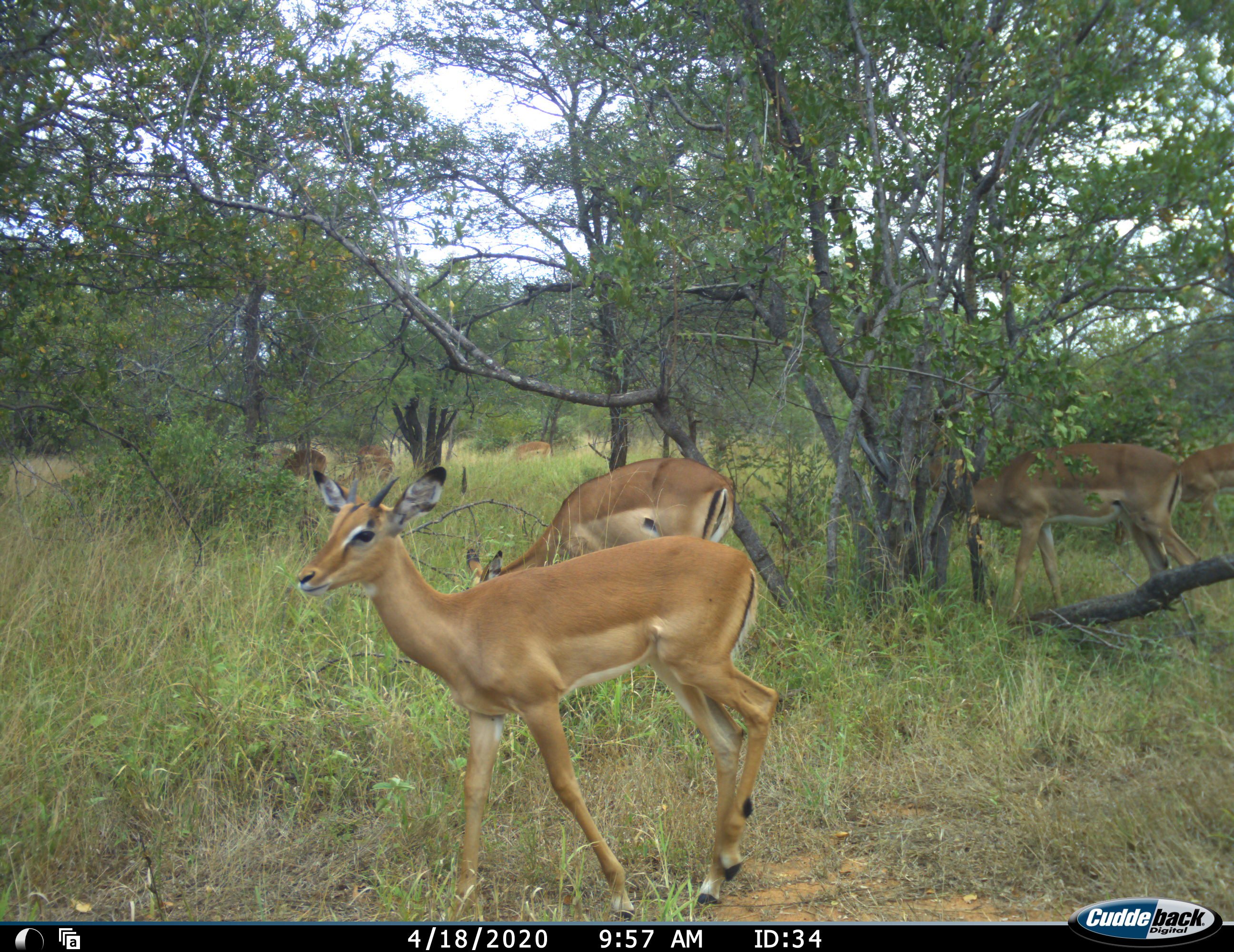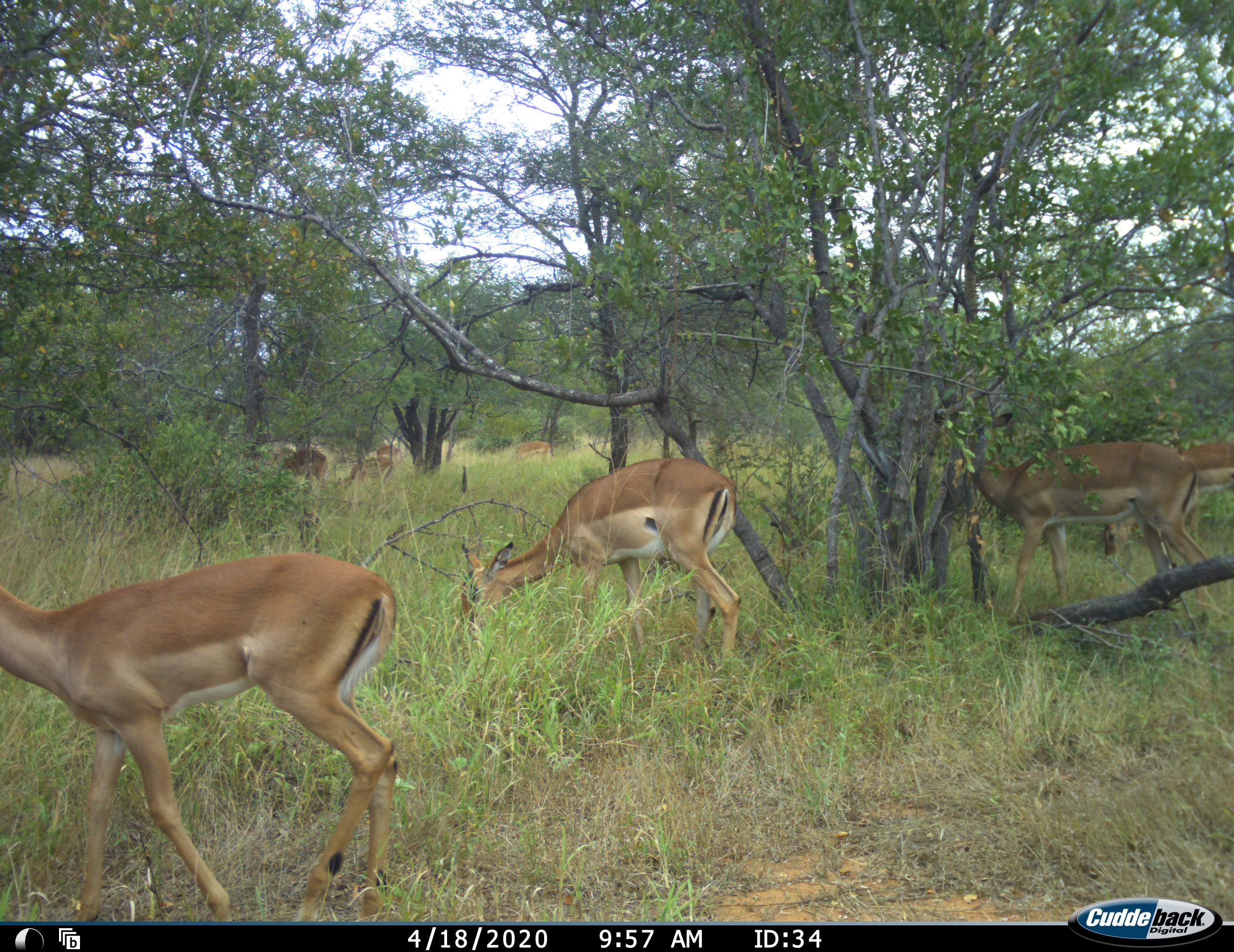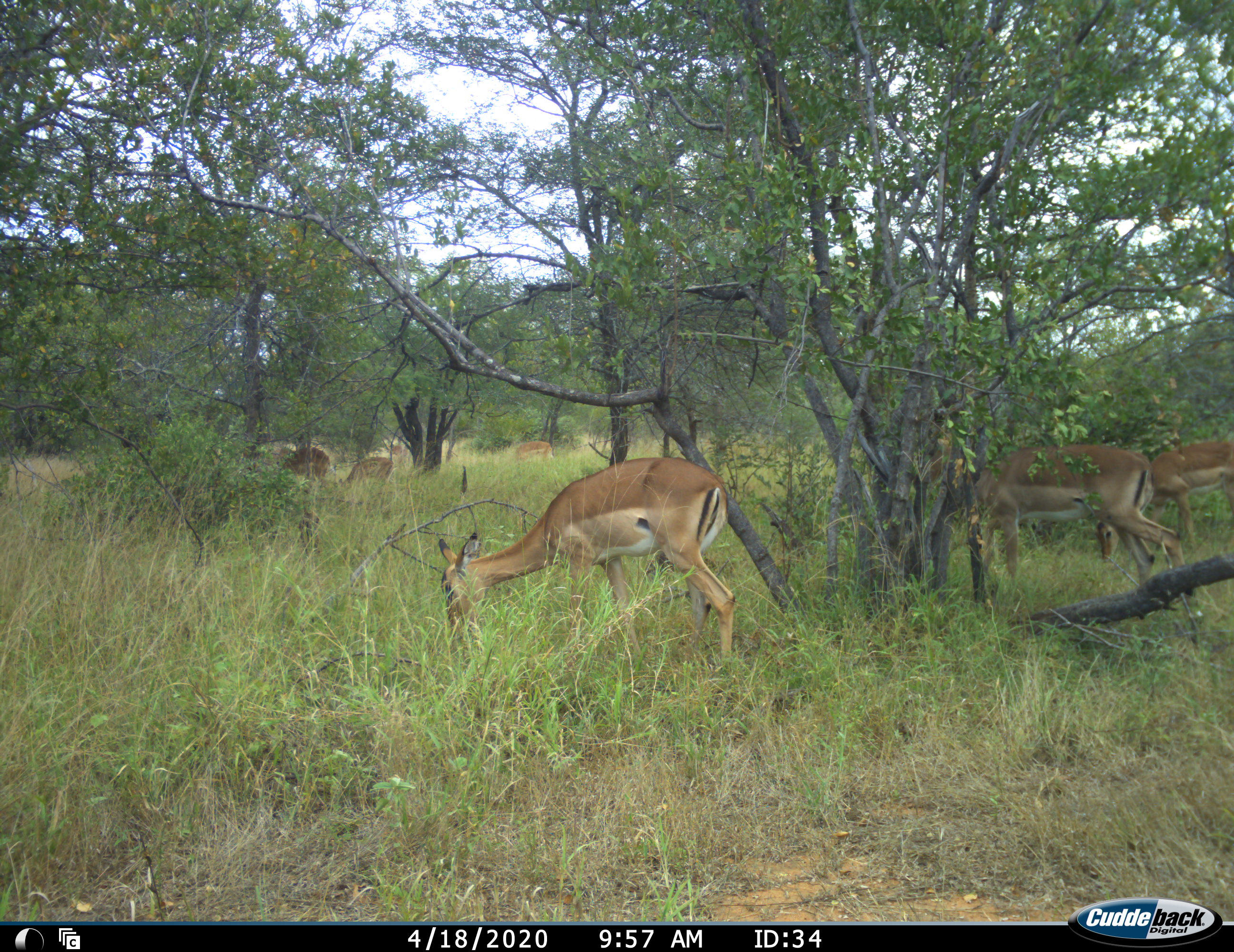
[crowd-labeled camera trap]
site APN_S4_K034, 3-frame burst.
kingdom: Animalia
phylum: Chordata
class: Mammalia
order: Artiodactyla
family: Bovidae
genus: Aepyceros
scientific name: Aepyceros melampus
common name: impala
Impala (Aepyceros melampus), count 8. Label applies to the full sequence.